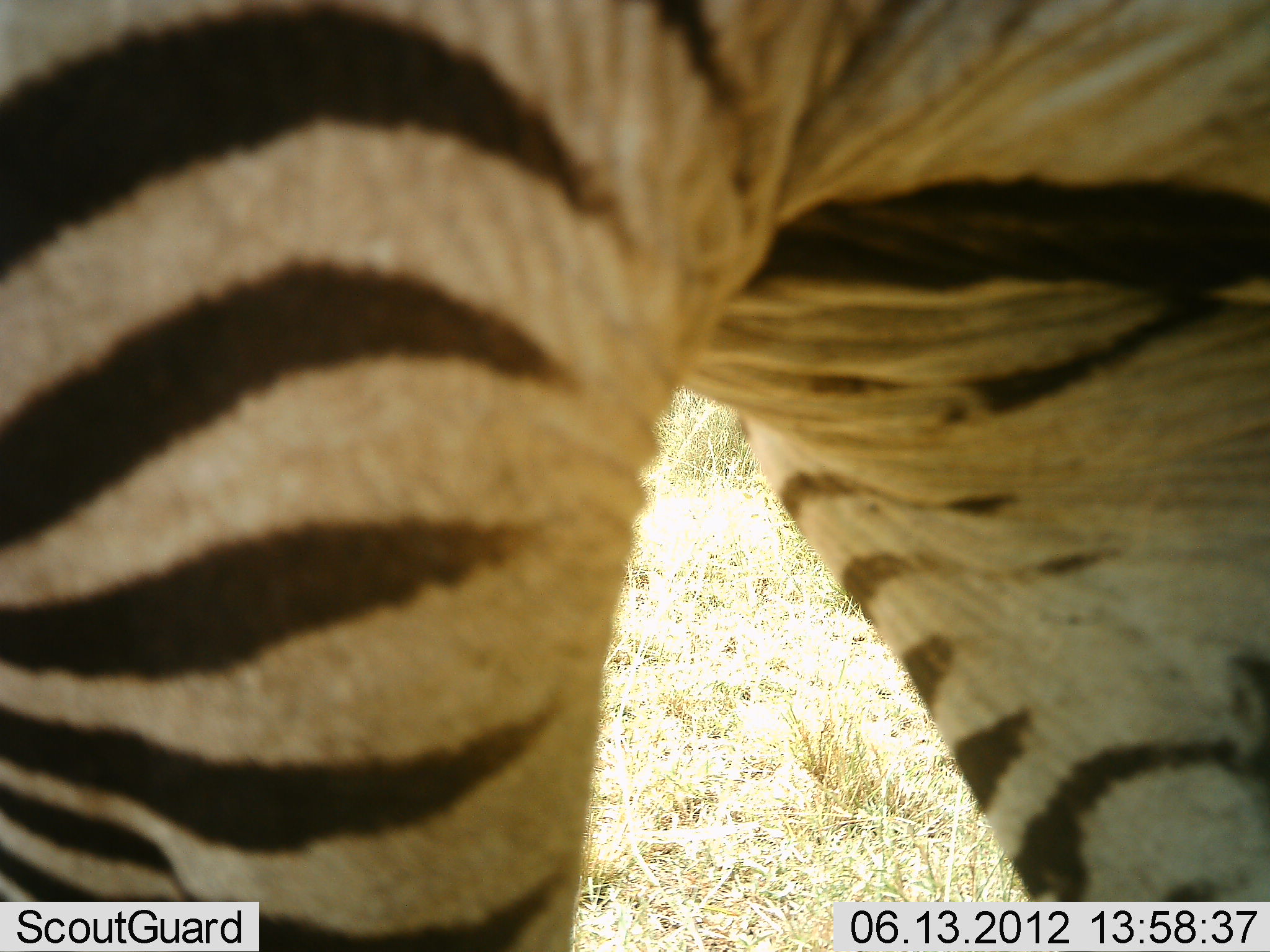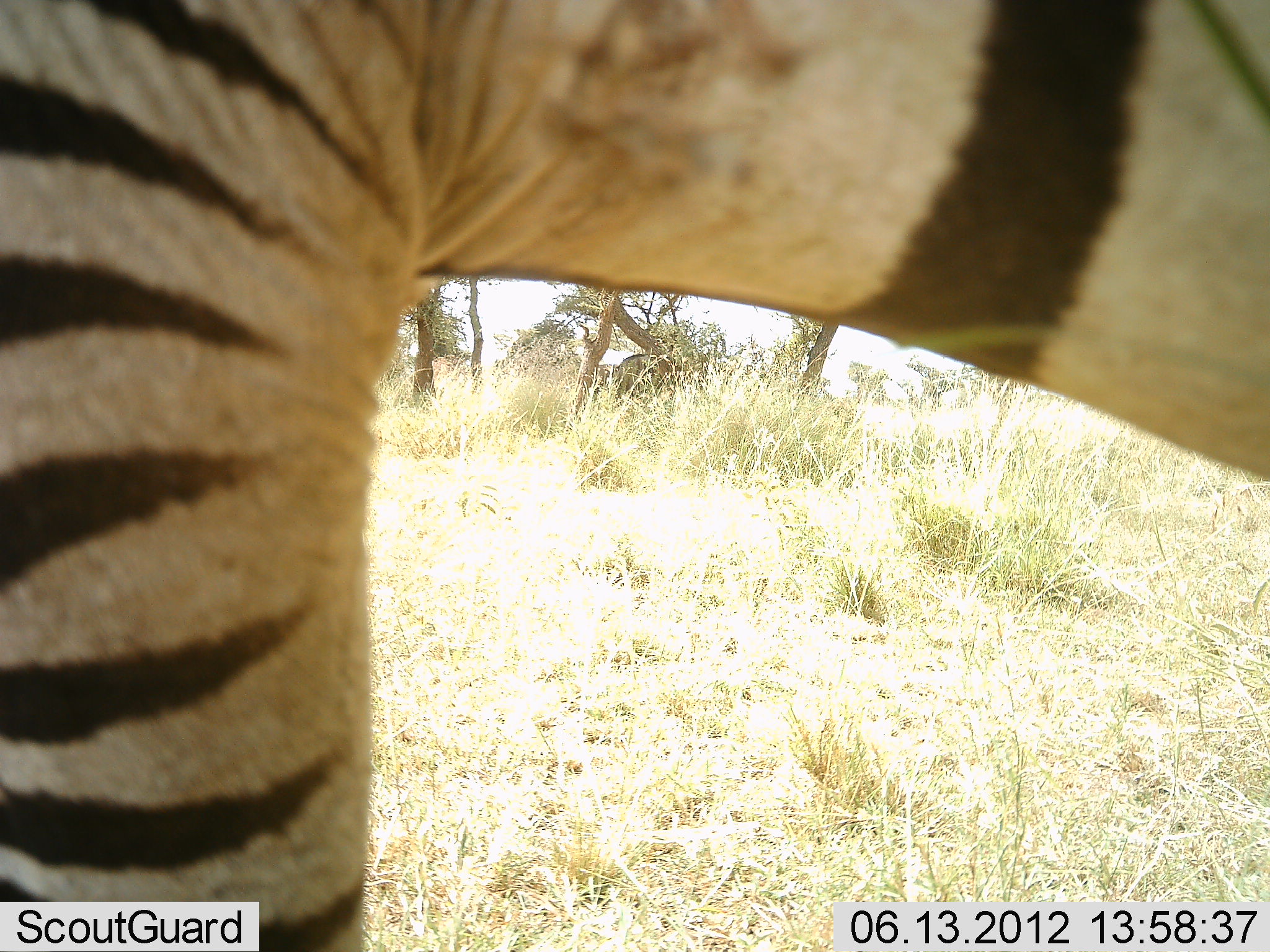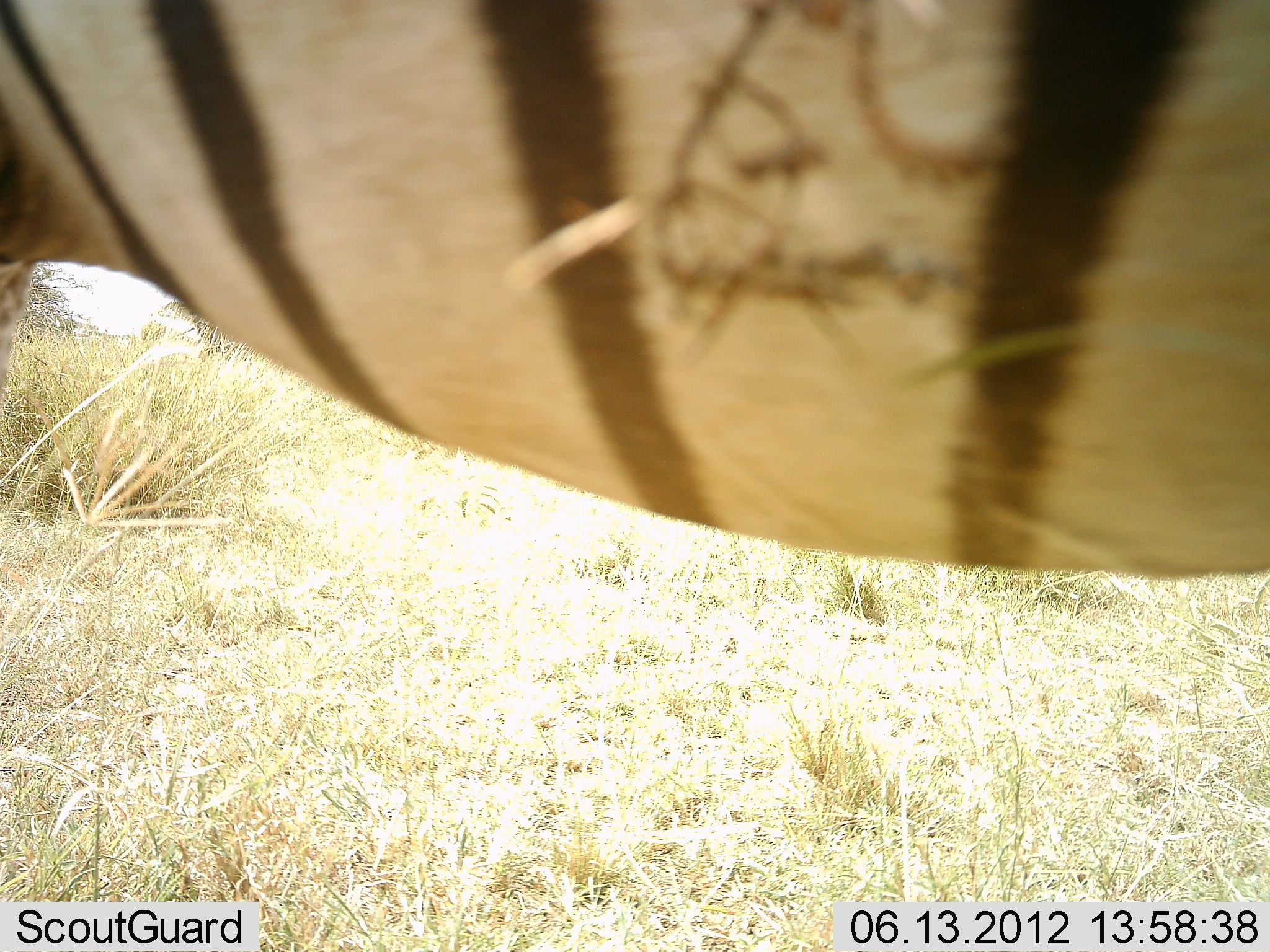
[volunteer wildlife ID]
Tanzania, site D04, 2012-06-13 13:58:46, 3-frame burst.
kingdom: Animalia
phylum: Chordata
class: Mammalia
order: Perissodactyla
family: Equidae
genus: Equus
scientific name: Equus quagga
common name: plains zebra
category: zebra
Zebra (plains zebra) (Equus quagga), count 1. Behavior (volunteer vote fractions): standing 20%, resting 0%, moving 80%, interacting 0%. Young present (vote fraction): 0%. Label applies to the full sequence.